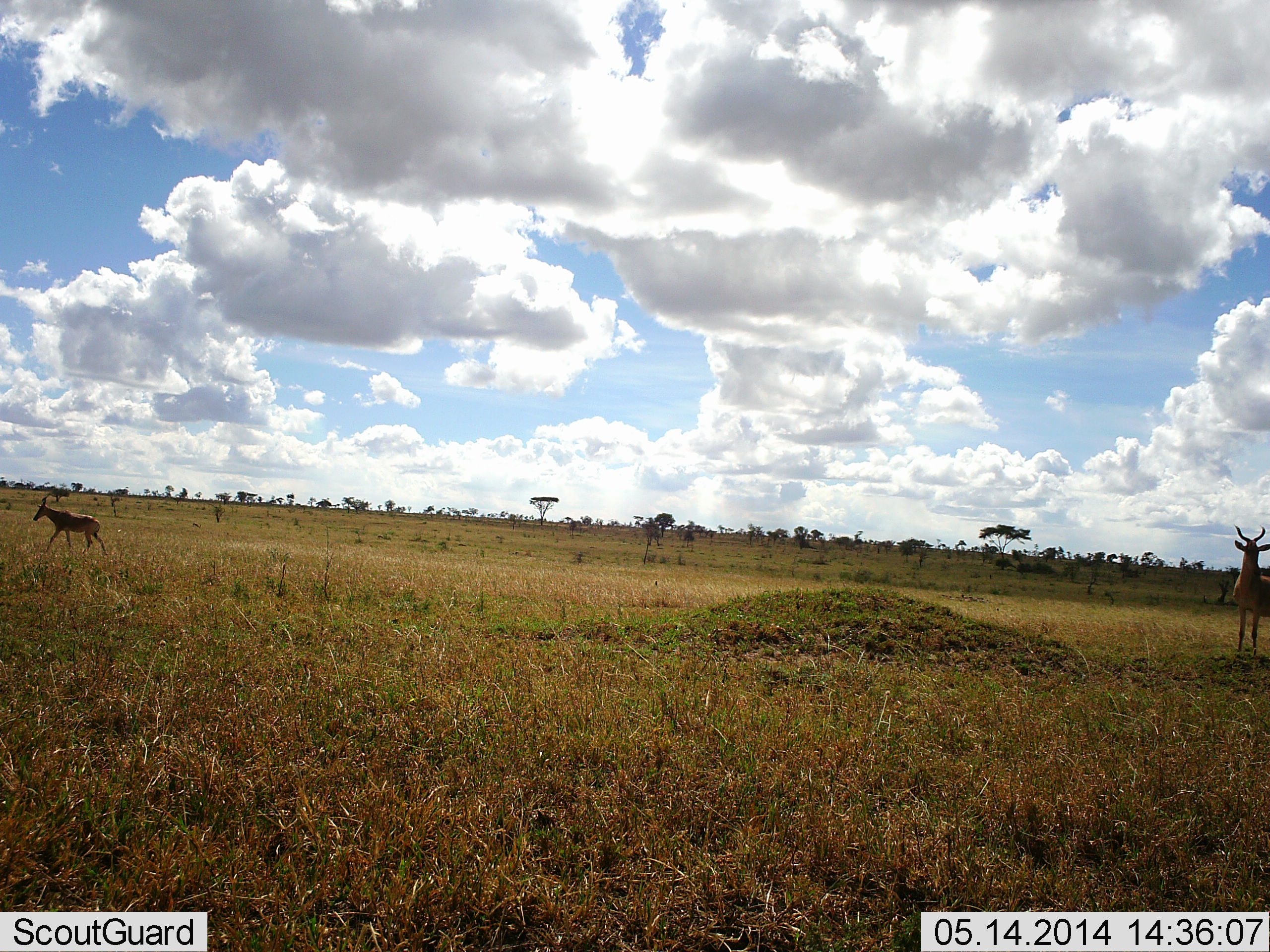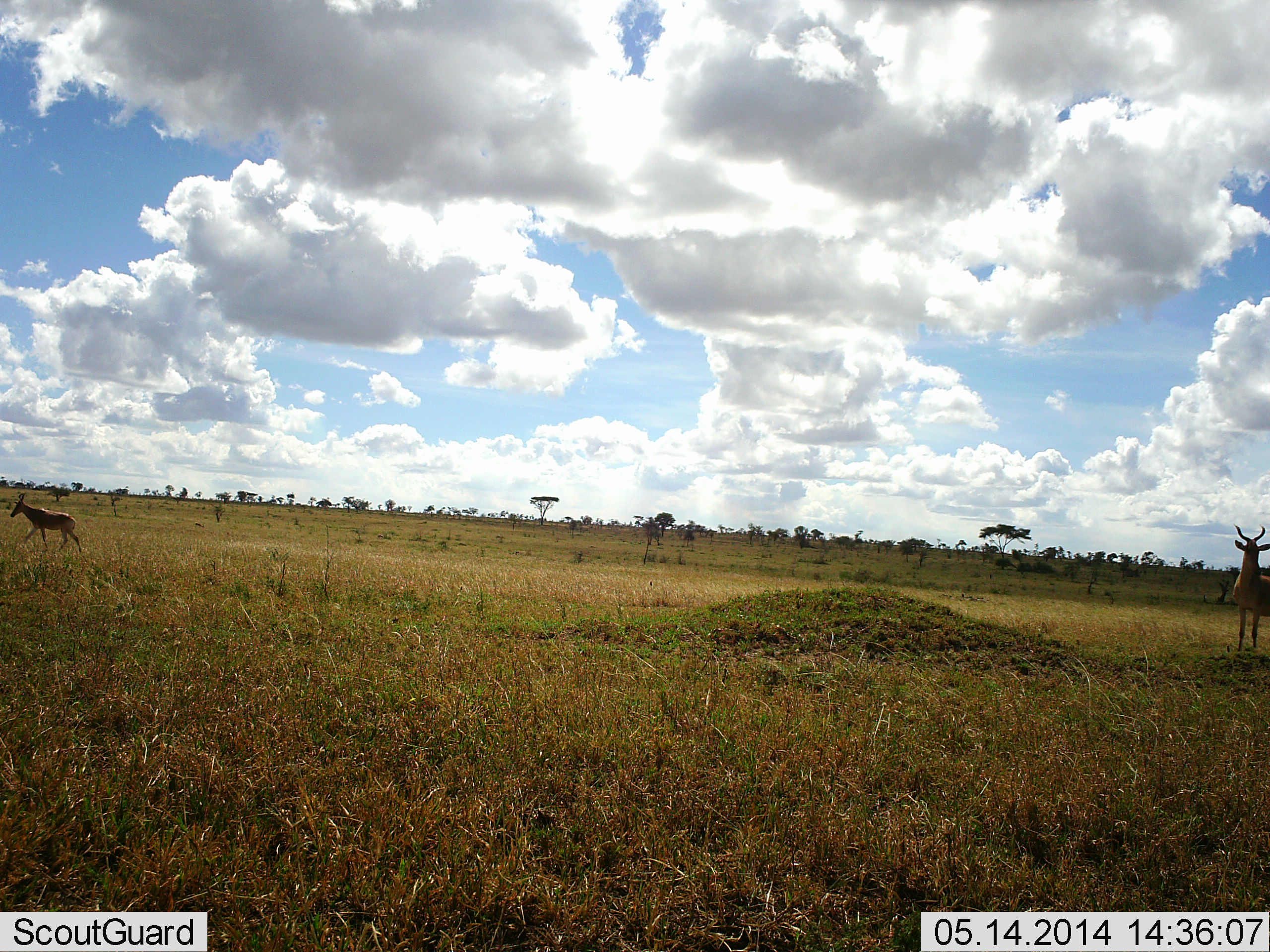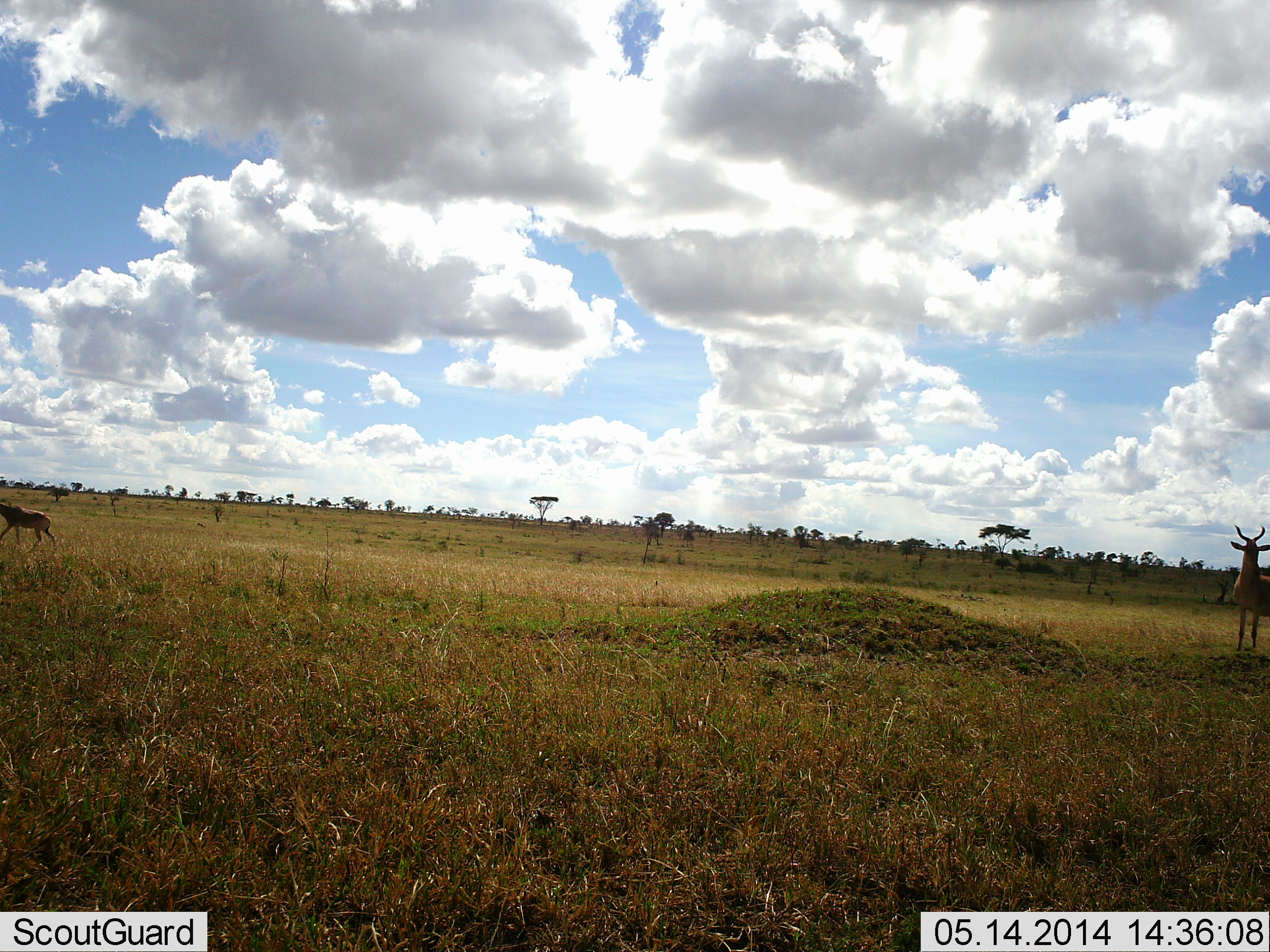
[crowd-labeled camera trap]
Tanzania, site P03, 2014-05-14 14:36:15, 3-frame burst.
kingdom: Animalia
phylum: Chordata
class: Mammalia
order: Artiodactyla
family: Bovidae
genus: Alcelaphus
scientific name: Alcelaphus buselaphus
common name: hartebeest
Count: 2.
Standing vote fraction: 90%.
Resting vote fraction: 0%.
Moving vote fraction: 100%.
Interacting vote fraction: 0%.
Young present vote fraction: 10%.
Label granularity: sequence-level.